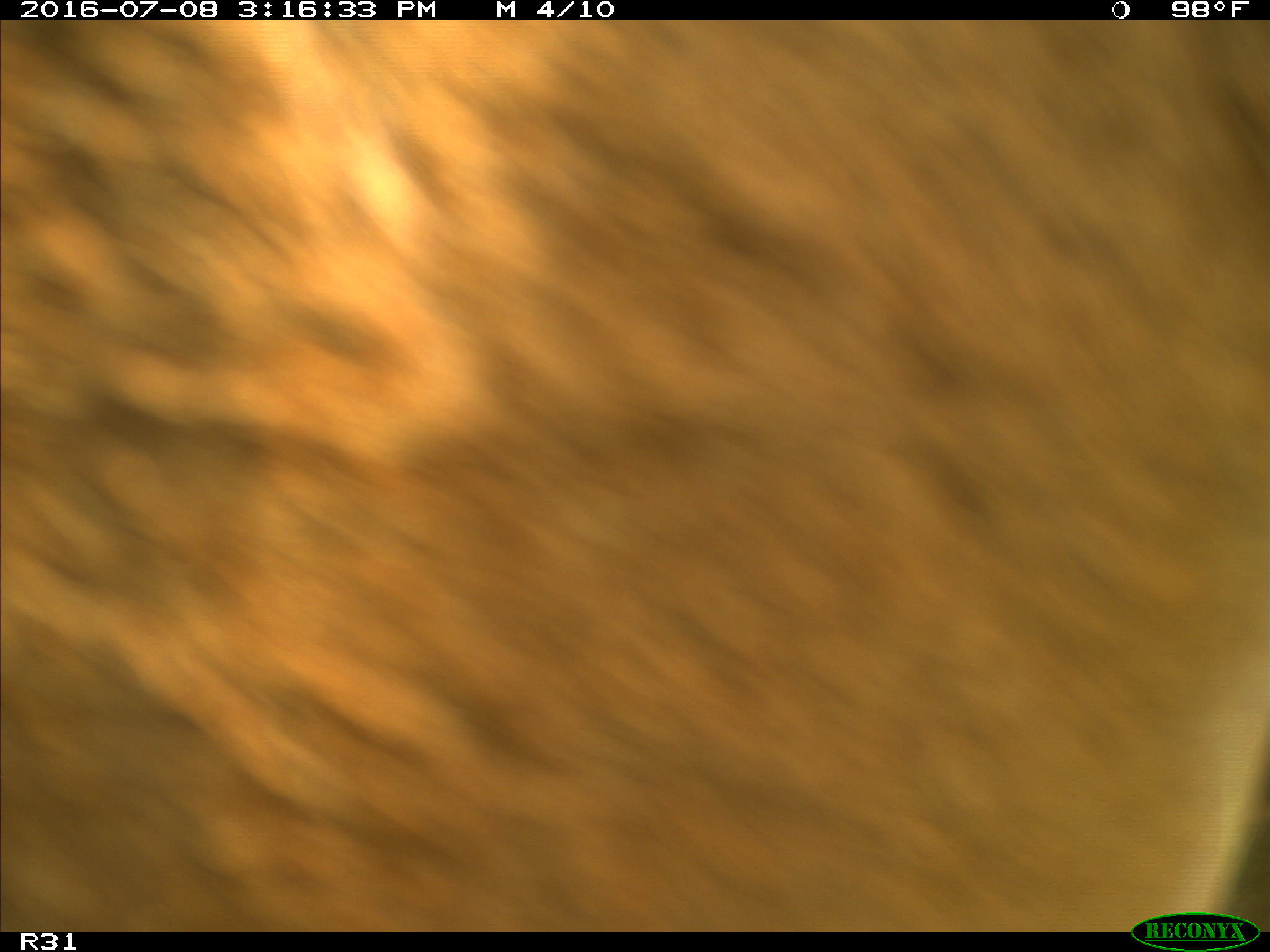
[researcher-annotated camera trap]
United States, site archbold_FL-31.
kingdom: Animalia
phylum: Chordata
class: Mammalia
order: Artiodactyla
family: Bovidae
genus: Bos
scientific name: Bos taurus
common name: domestic cow